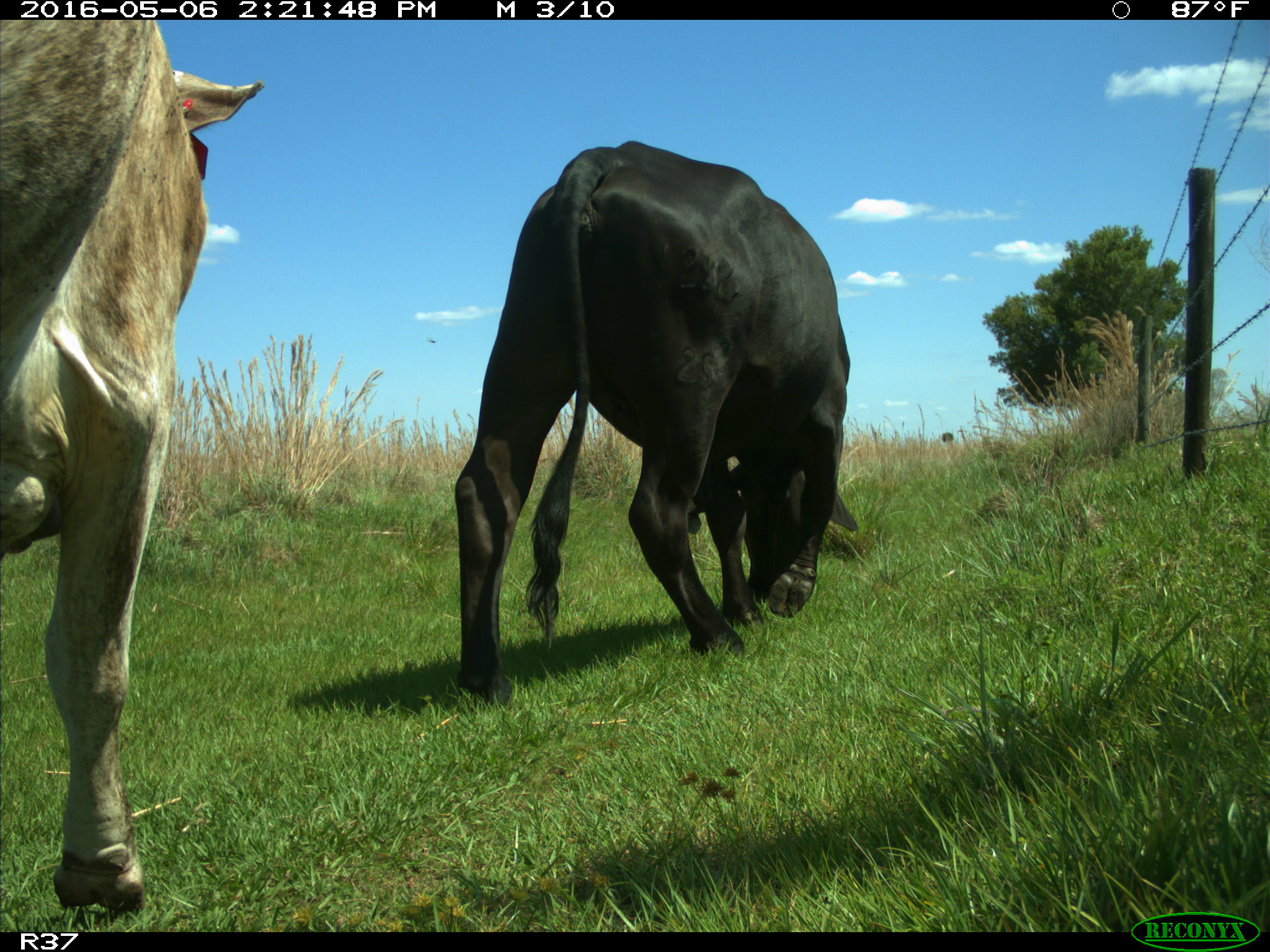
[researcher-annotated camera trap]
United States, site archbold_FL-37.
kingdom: Animalia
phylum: Chordata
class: Mammalia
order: Artiodactyla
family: Bovidae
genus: Bos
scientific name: Bos taurus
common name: domestic cow